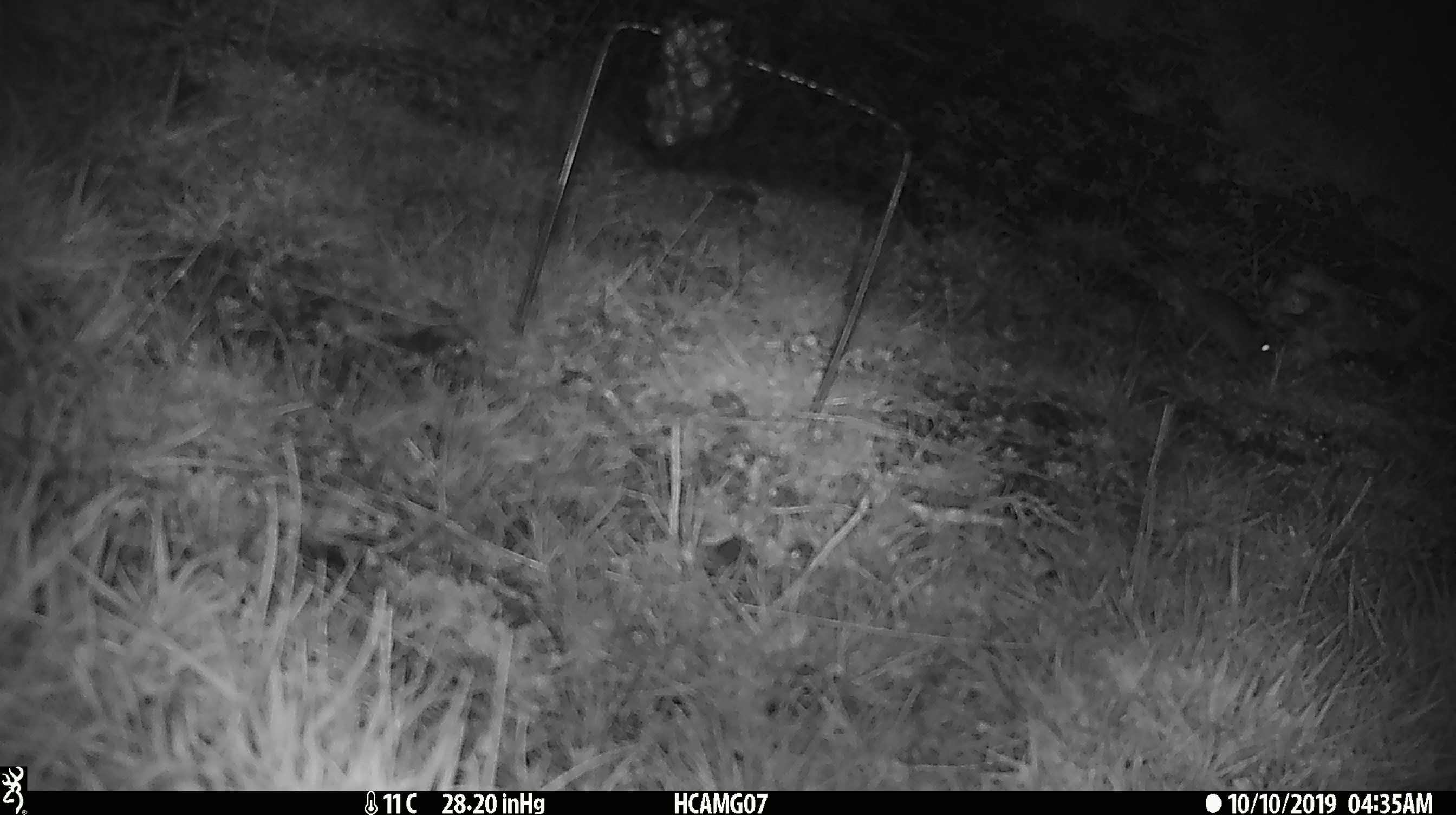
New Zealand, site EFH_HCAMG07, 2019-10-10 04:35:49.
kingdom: Animalia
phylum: Chordata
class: Mammalia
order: Rodentia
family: Muridae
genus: Mus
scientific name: Mus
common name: mouse